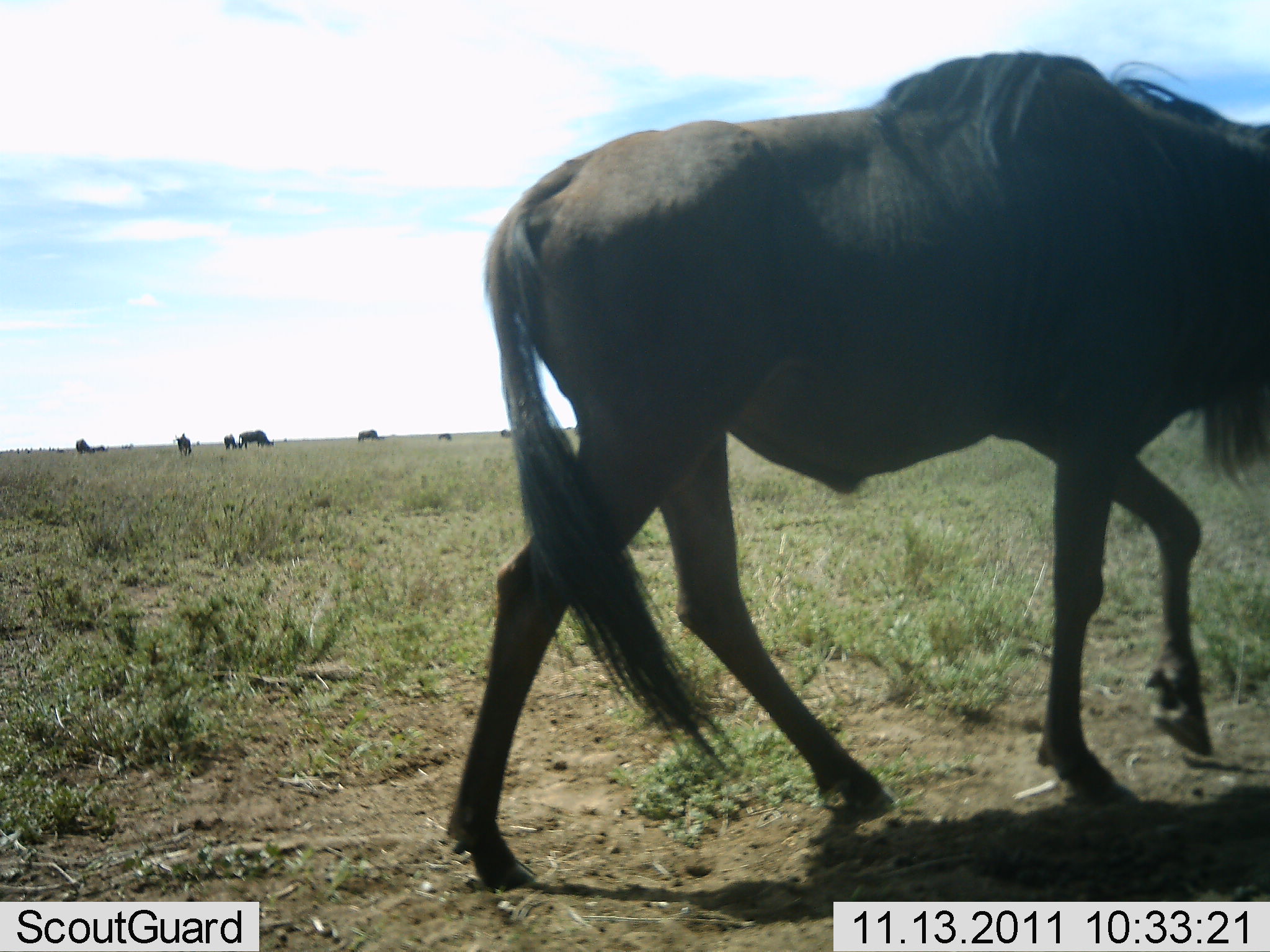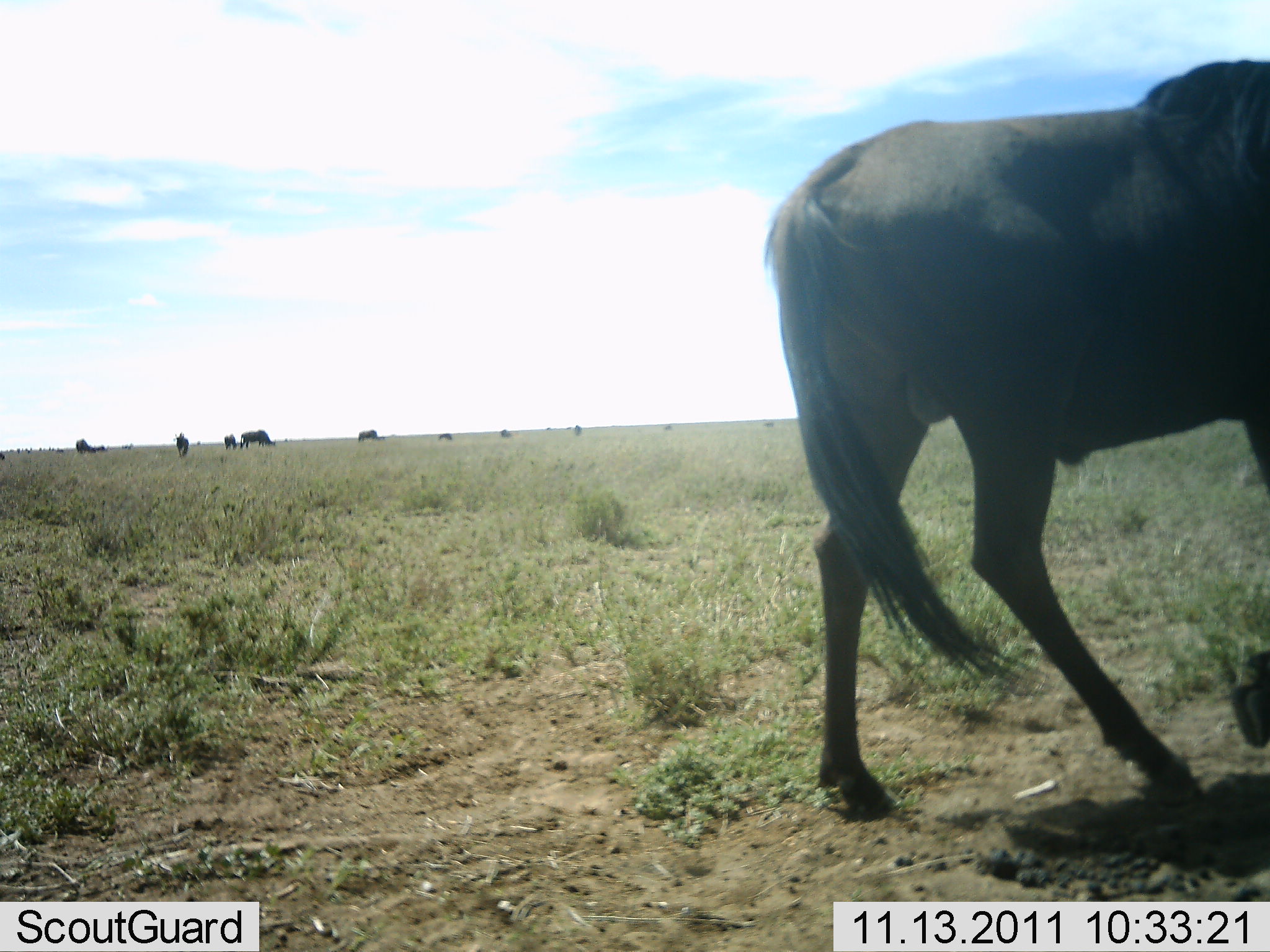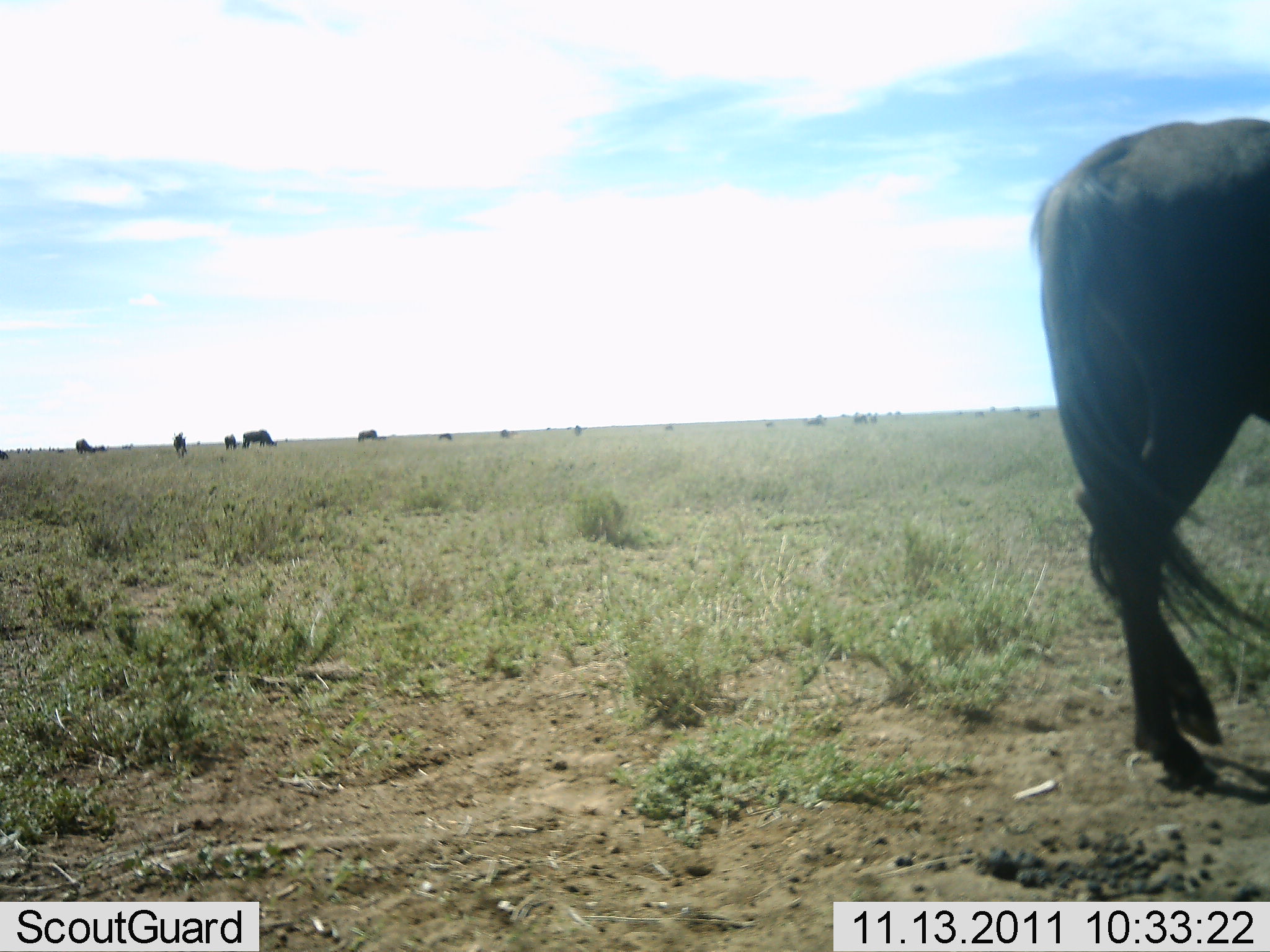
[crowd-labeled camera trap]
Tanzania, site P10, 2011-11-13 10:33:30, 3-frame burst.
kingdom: Animalia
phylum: Chordata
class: Mammalia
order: Artiodactyla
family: Bovidae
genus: Connochaetes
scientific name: Connochaetes taurinus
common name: blue wildebeest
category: wildebeest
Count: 9.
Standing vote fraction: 13%.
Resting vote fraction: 0%.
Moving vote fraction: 87%.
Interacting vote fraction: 0%.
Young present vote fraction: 0%.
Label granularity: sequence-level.